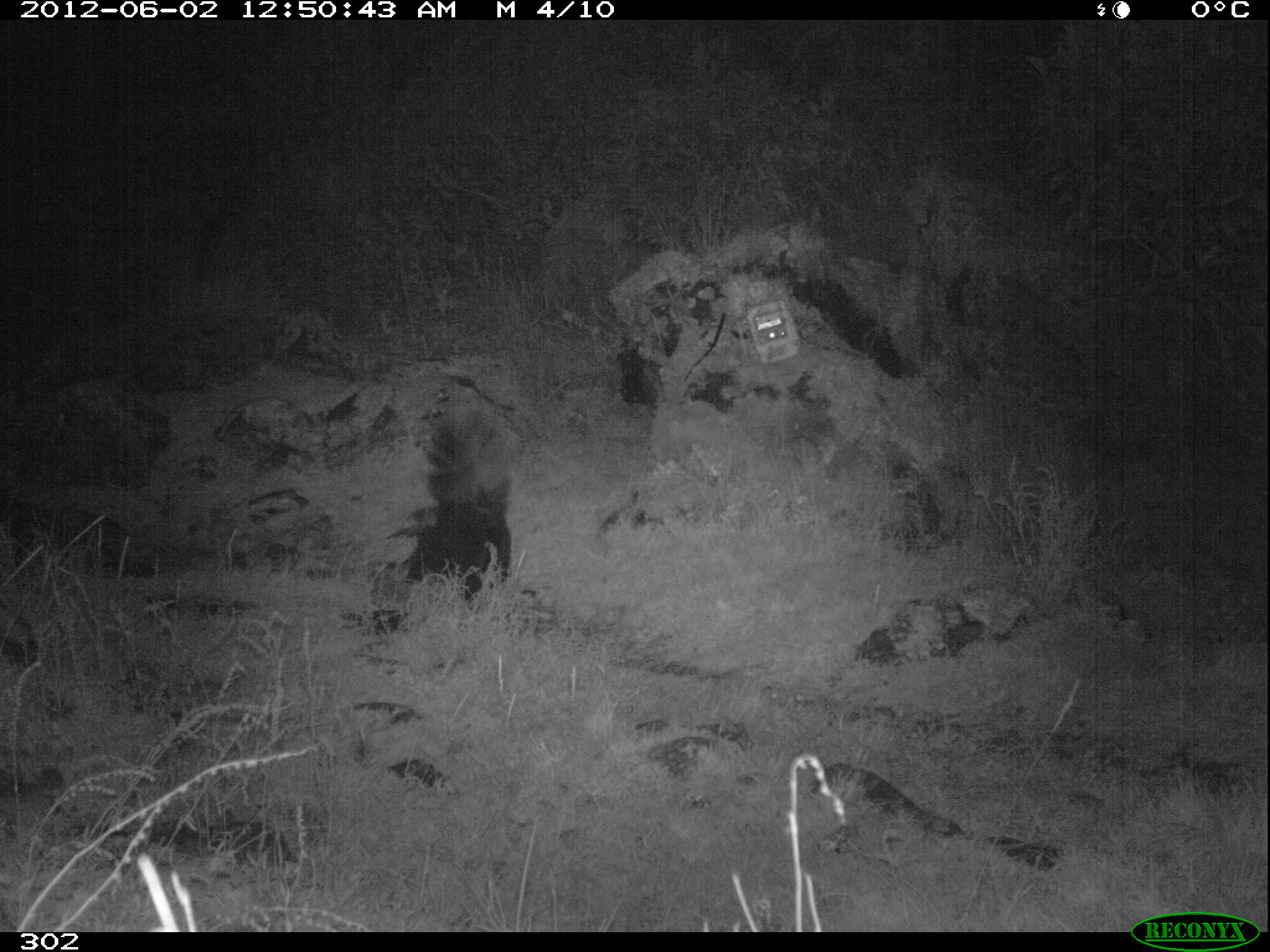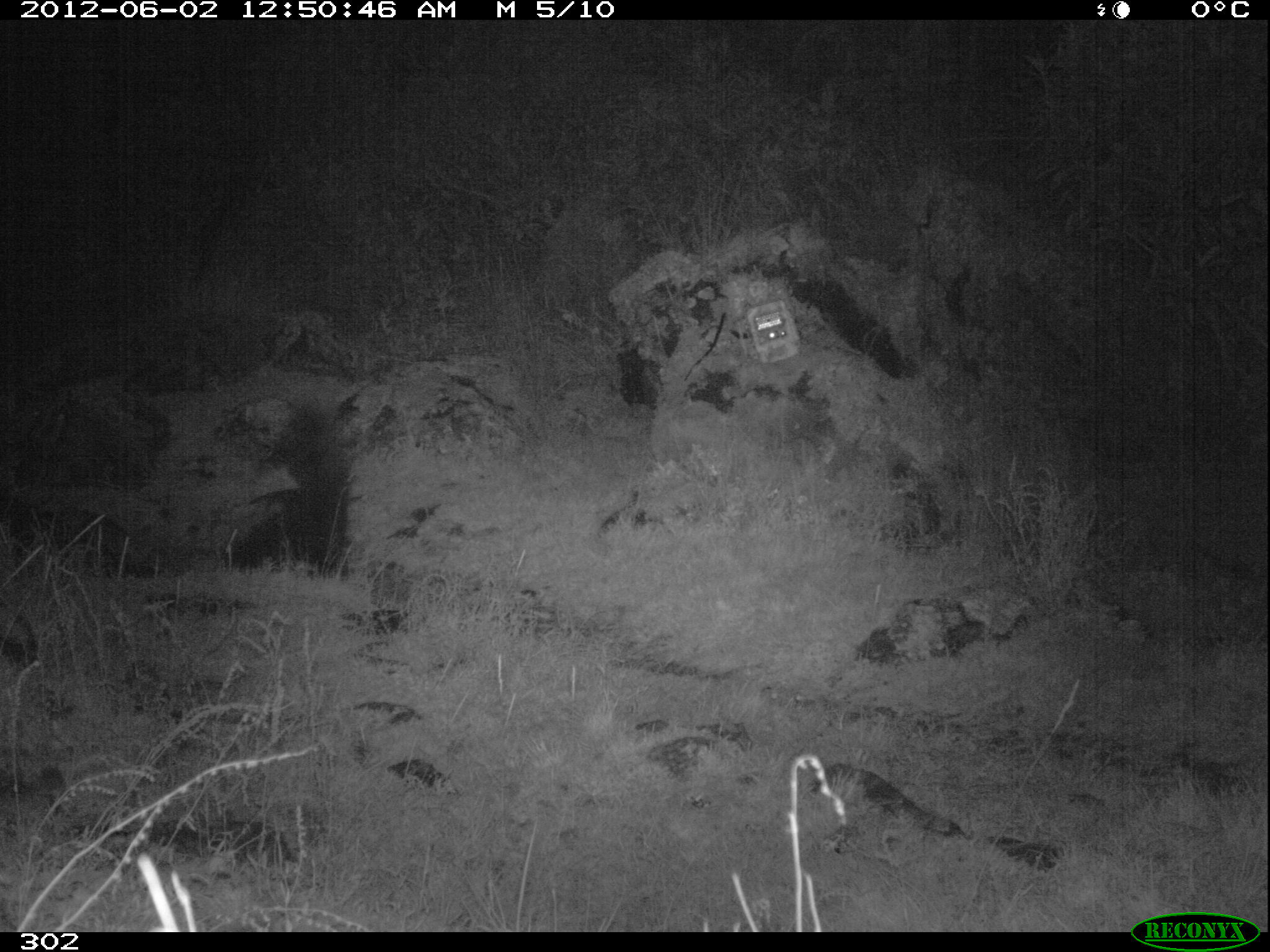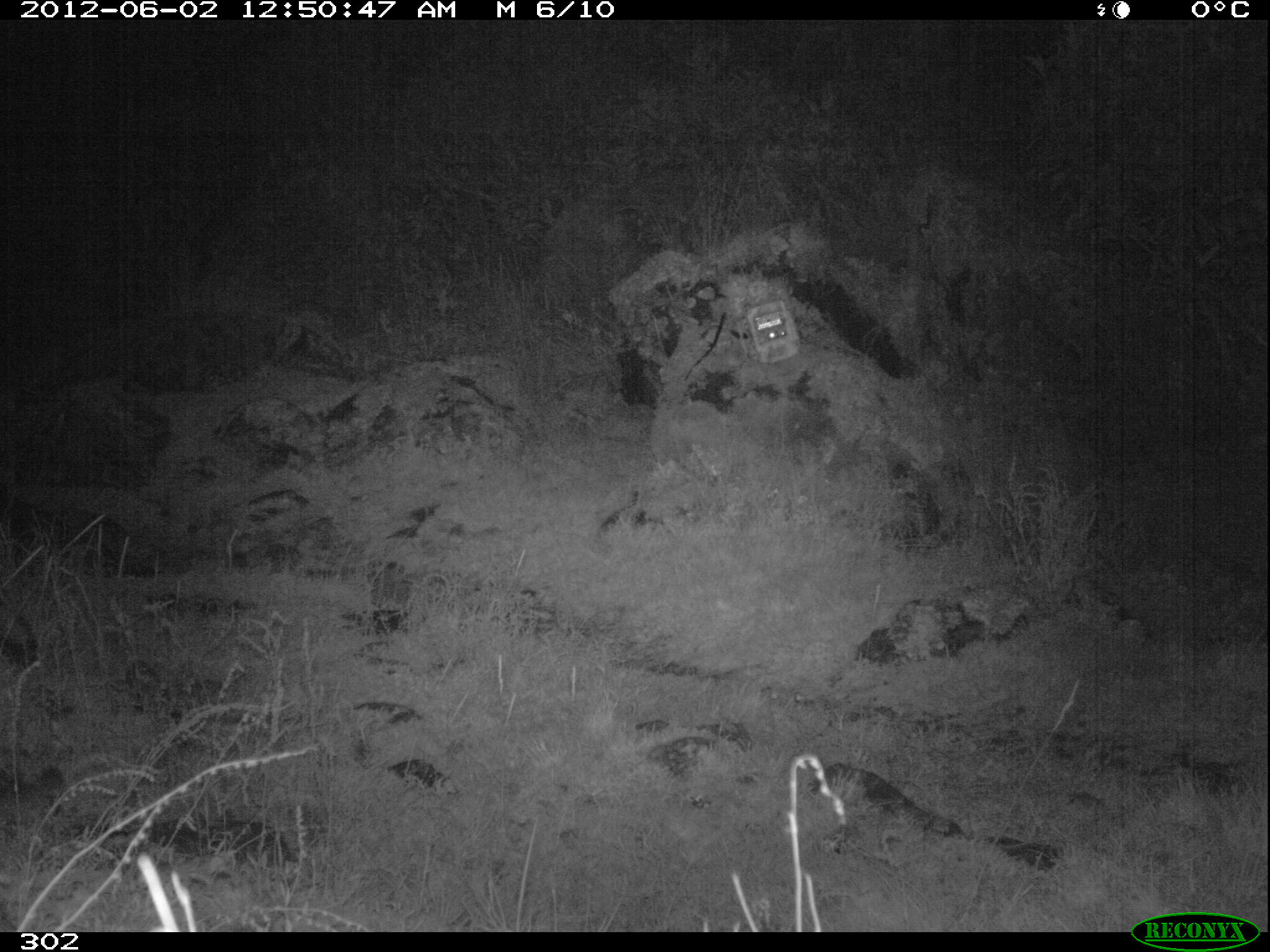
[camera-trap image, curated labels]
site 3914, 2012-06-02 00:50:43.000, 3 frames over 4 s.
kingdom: Animalia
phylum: Chordata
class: Mammalia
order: Carnivora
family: Mephitidae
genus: Conepatus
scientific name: Conepatus chinga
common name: molina's hog-nosed skunk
Conepatus chinga (molina's hog-nosed skunk).